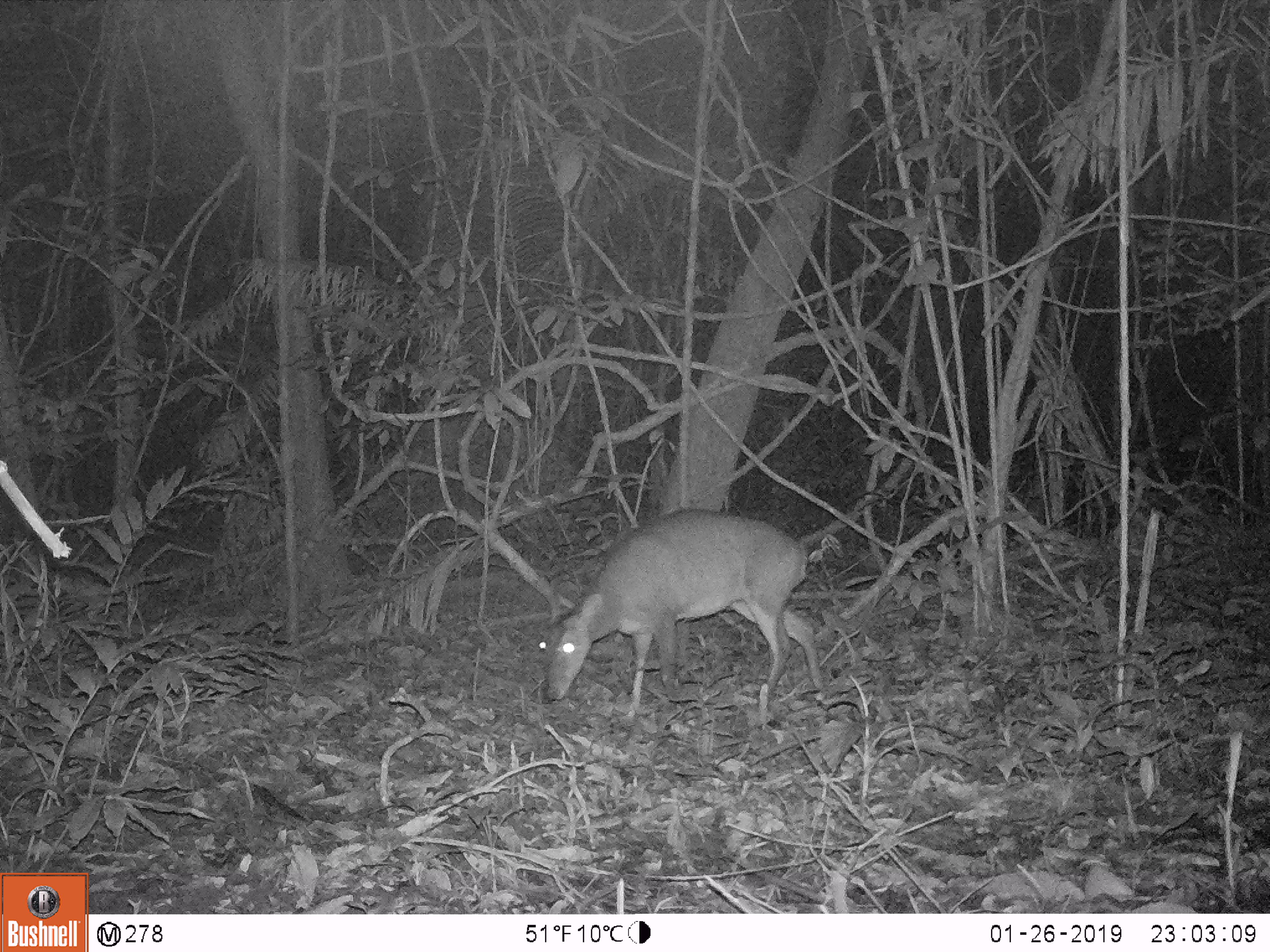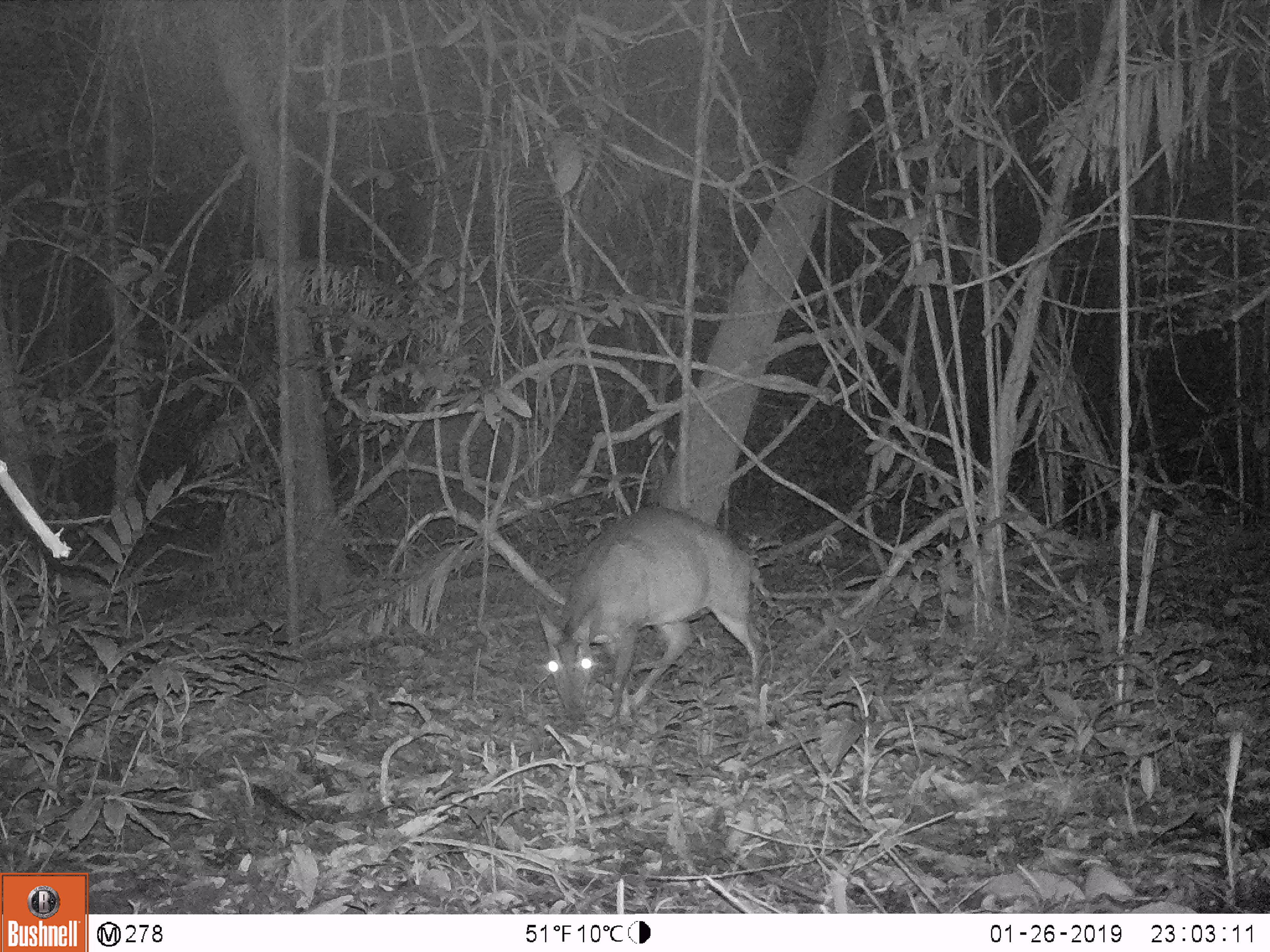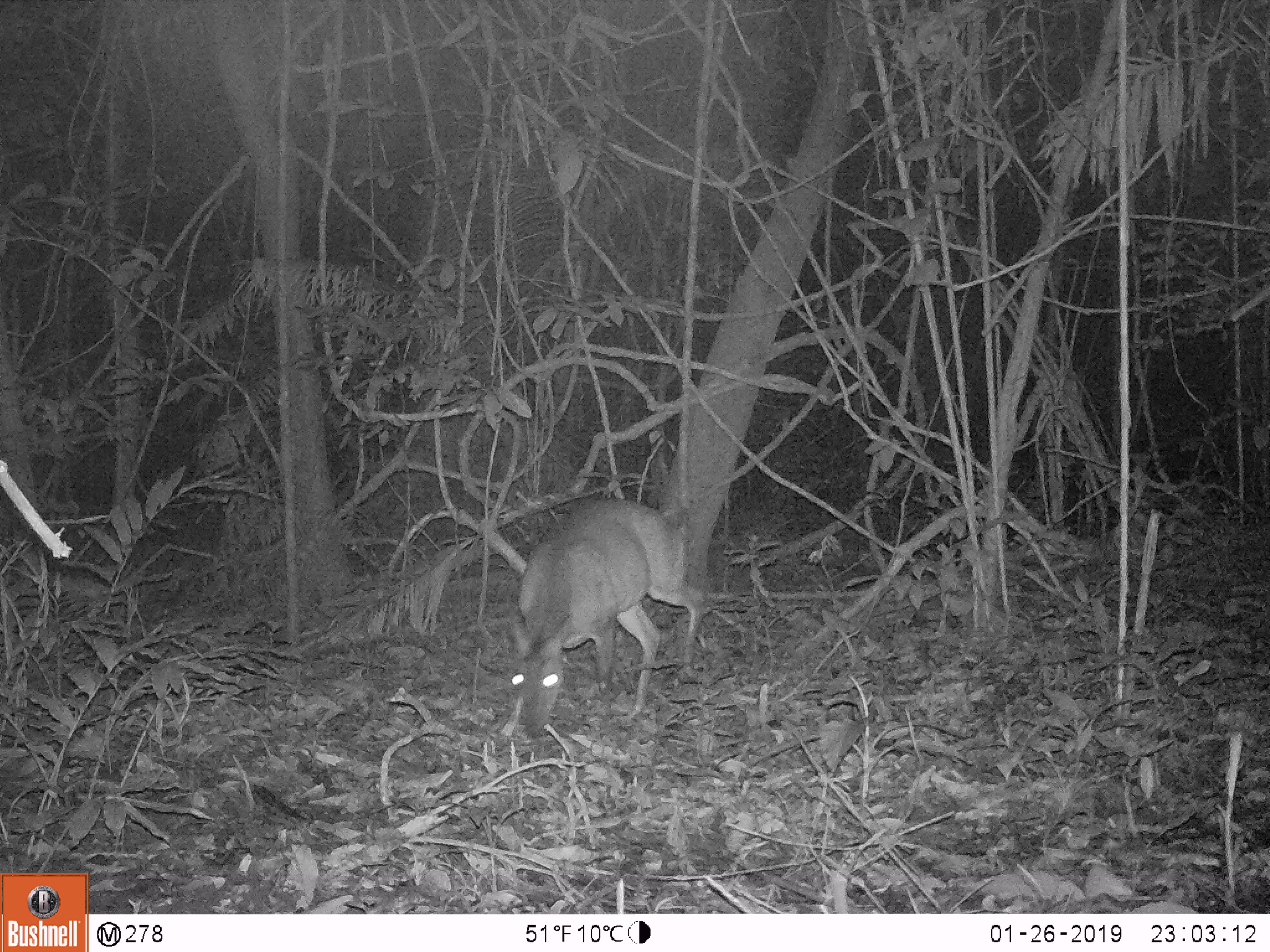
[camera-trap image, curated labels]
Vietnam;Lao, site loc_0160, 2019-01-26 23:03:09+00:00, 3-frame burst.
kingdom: Animalia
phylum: Chordata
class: Mammalia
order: Artiodactyla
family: Cervidae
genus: Muntiacus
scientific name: Muntiacus vuquangensis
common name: large-antlered muntjac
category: large antlered muntjac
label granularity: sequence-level